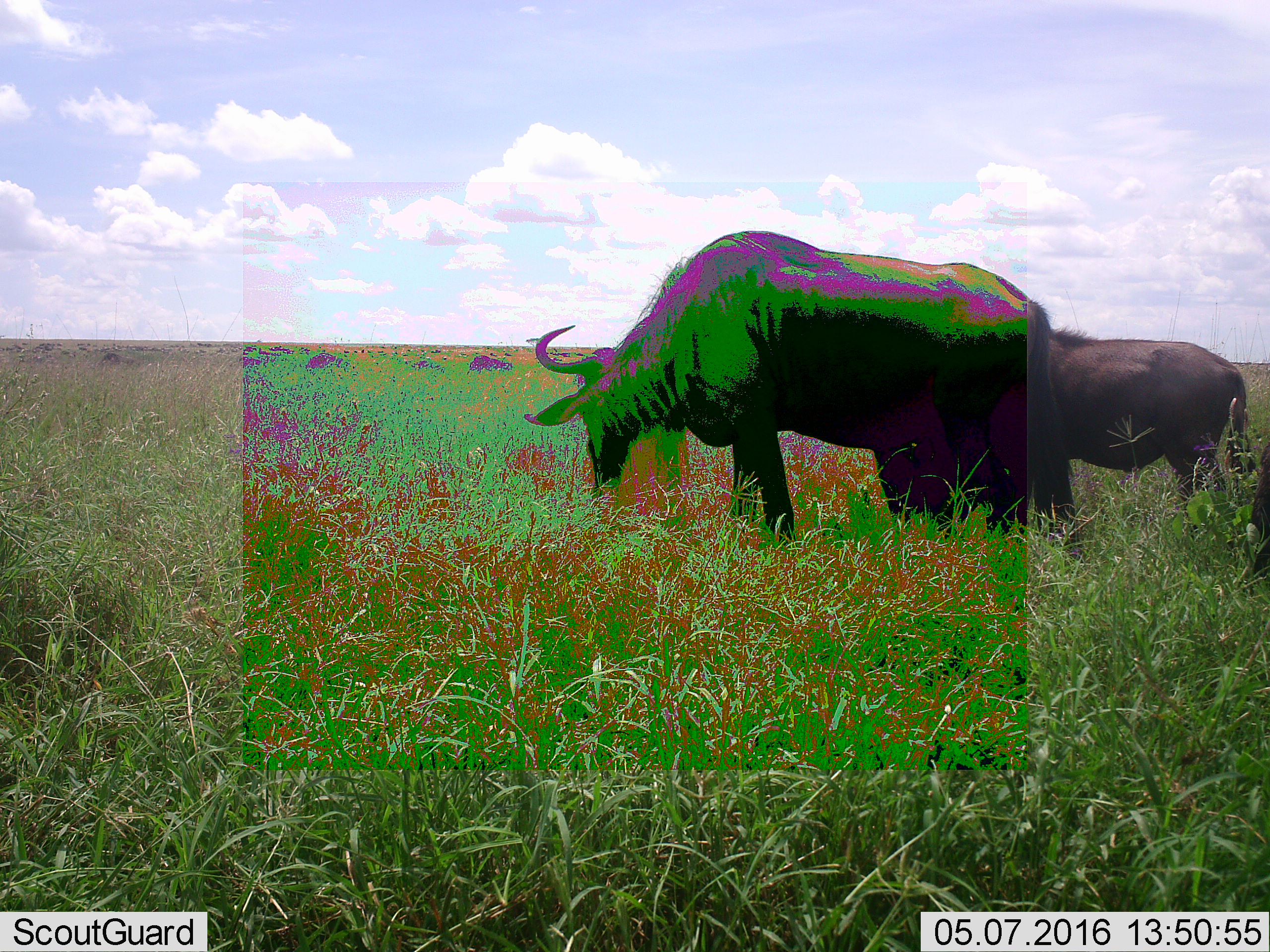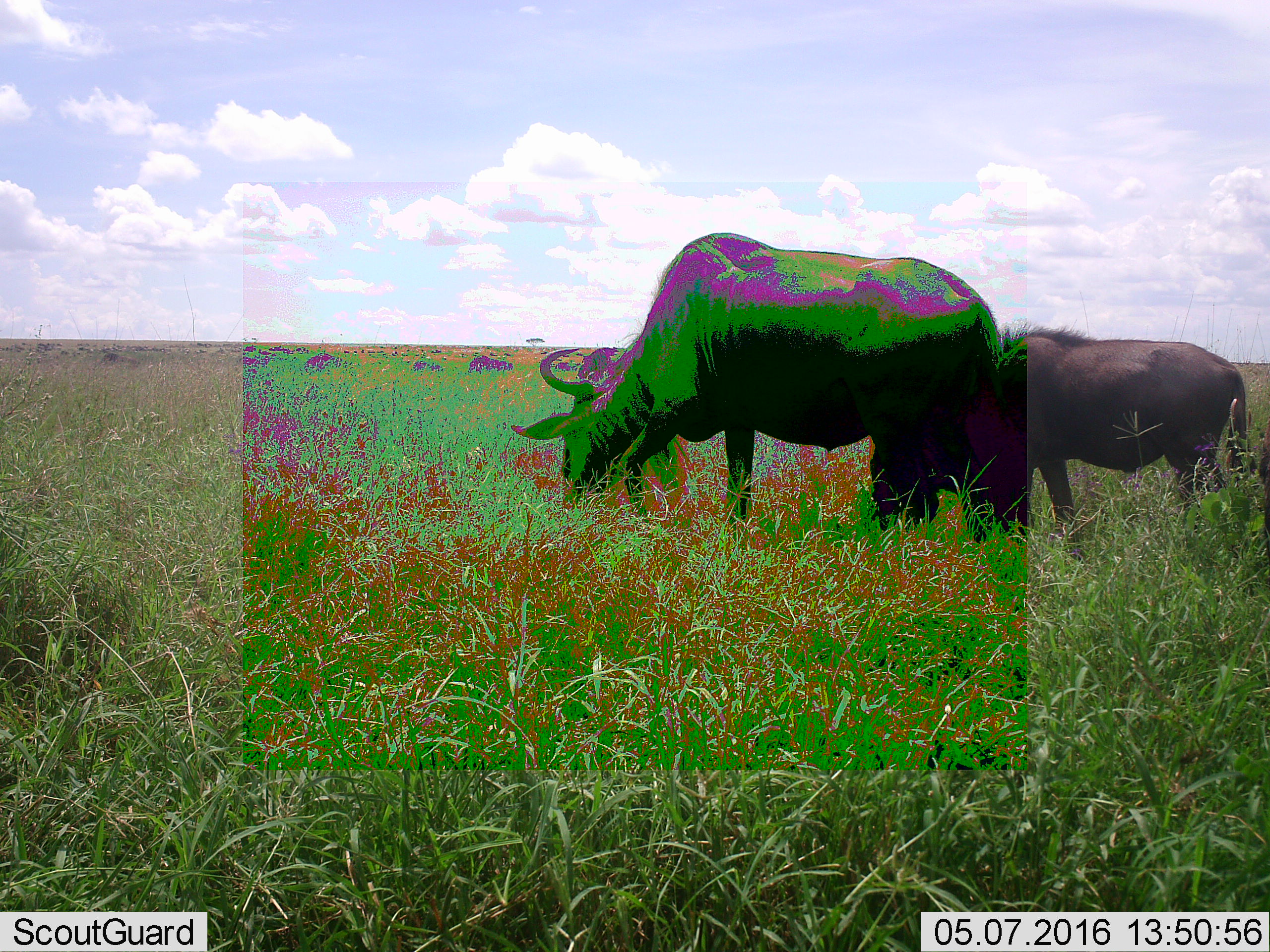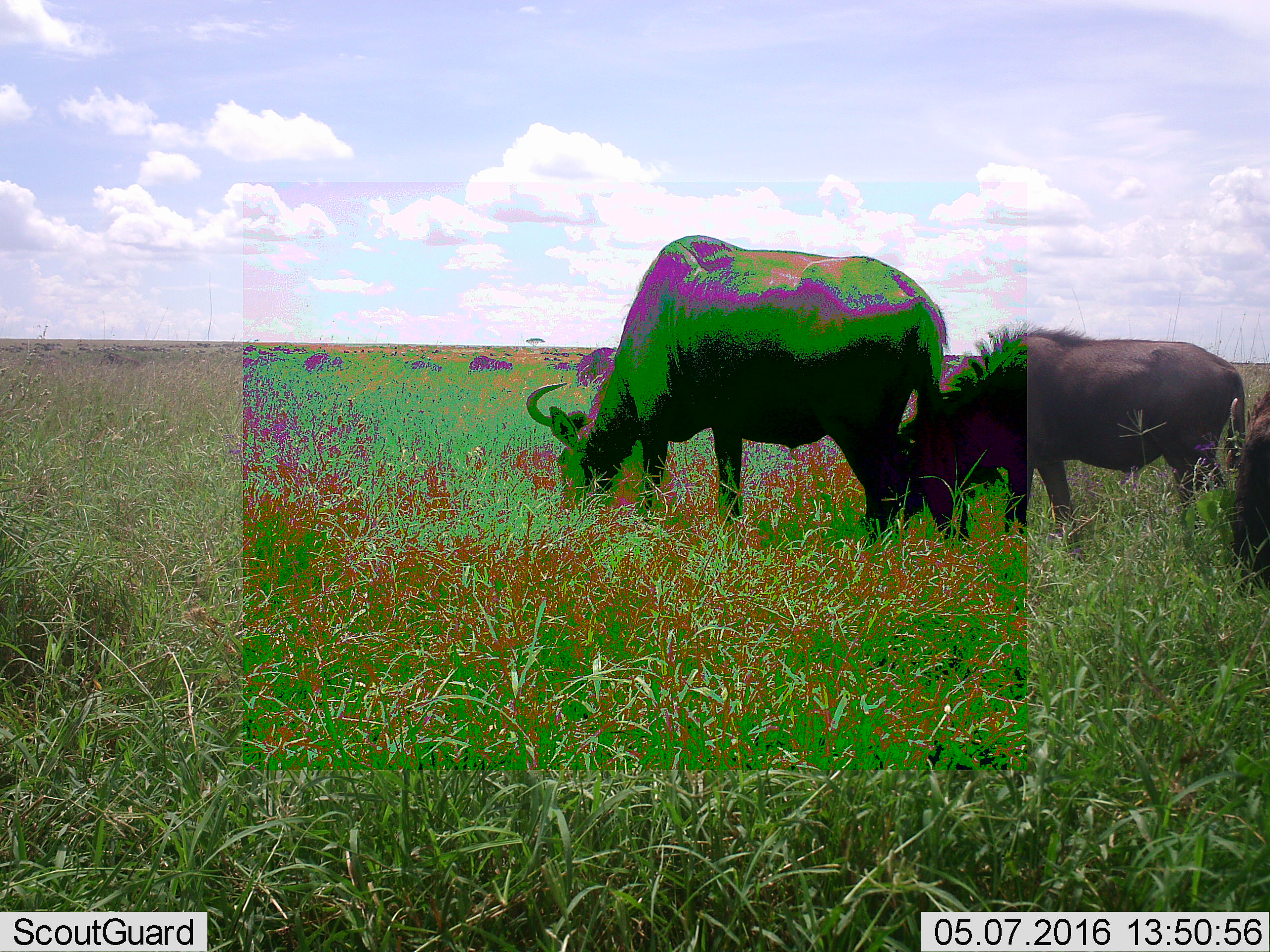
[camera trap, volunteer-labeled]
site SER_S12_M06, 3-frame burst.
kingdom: Animalia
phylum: Chordata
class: Mammalia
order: Artiodactyla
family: Bovidae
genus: Connochaetes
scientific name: Connochaetes taurinus taurinus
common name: blue wildebeest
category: wildebeestblue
Wildebeestblue (blue wildebeest) (Connochaetes taurinus taurinus), count 8. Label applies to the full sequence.